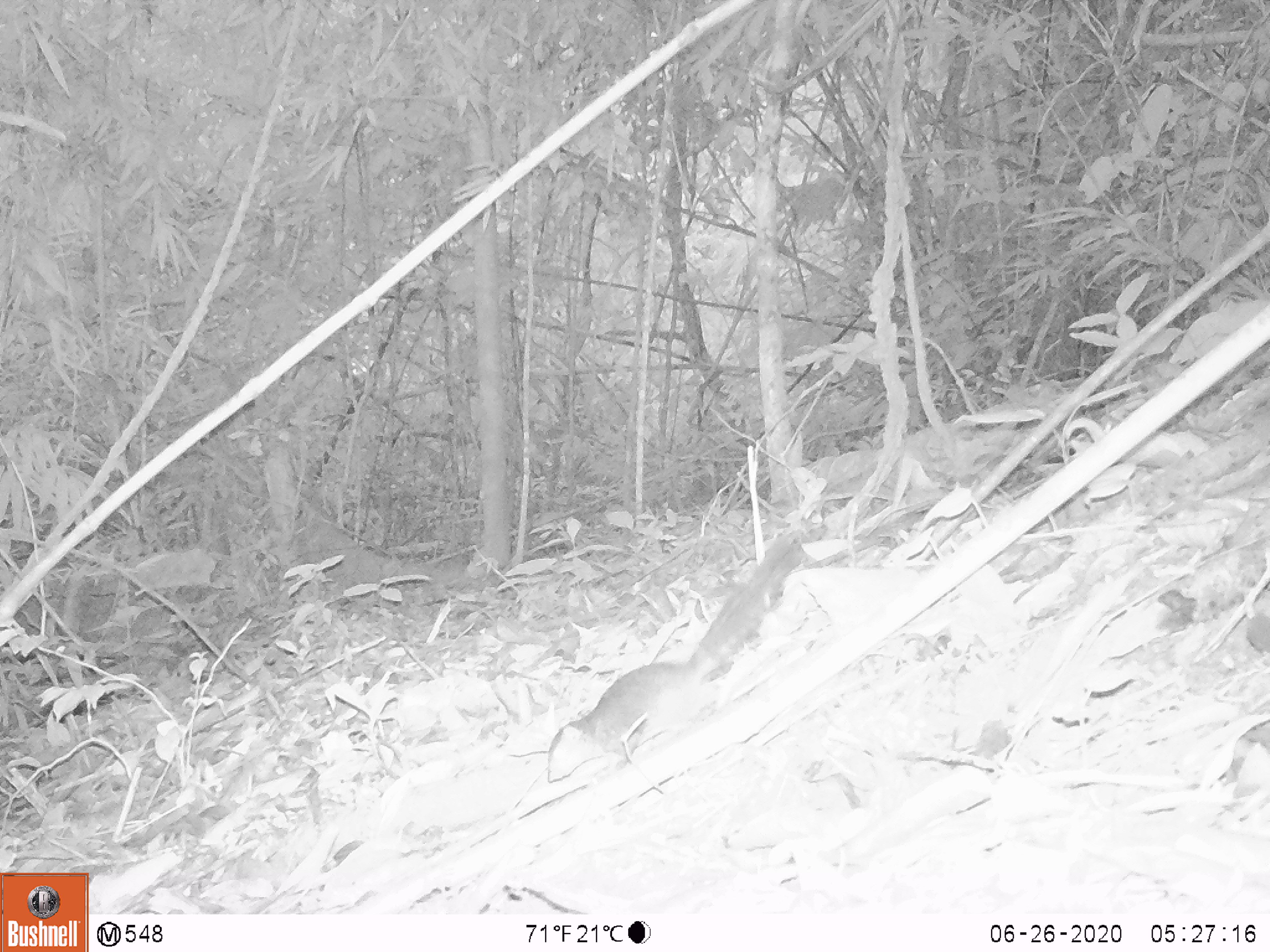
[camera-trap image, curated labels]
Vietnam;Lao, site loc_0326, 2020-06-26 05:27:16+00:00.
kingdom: Animalia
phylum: Chordata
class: Mammalia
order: Rodentia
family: Sciuridae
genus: Dremomys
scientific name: Dremomys rufigenis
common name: red-cheeked squirrel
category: red cheeked squirrel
Red cheeked squirrel (red-cheeked squirrel) (Dremomys rufigenis). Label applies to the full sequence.